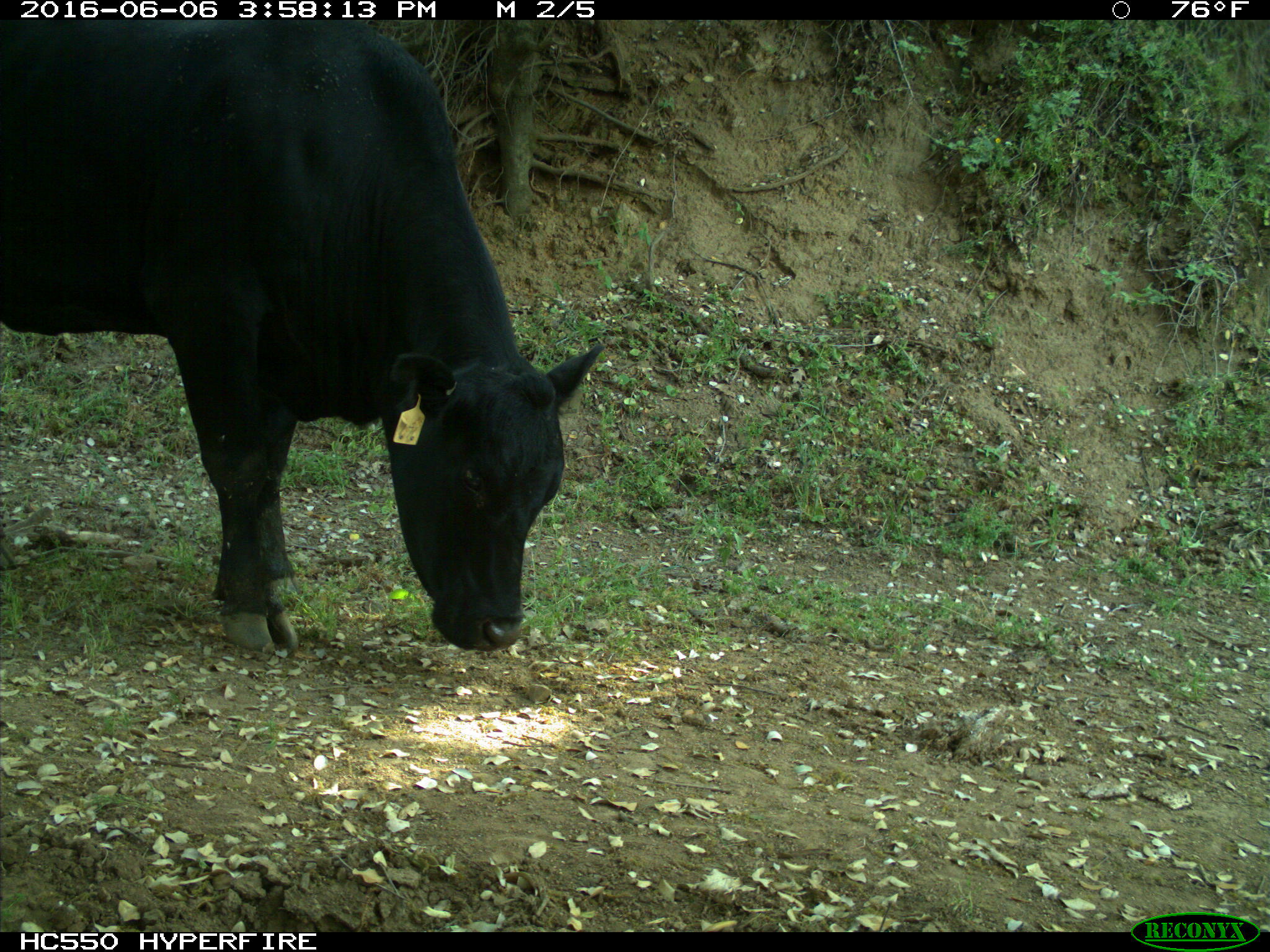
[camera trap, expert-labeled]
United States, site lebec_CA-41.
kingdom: Animalia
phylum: Chordata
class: Mammalia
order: Artiodactyla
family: Bovidae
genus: Bos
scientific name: Bos taurus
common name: domestic cow